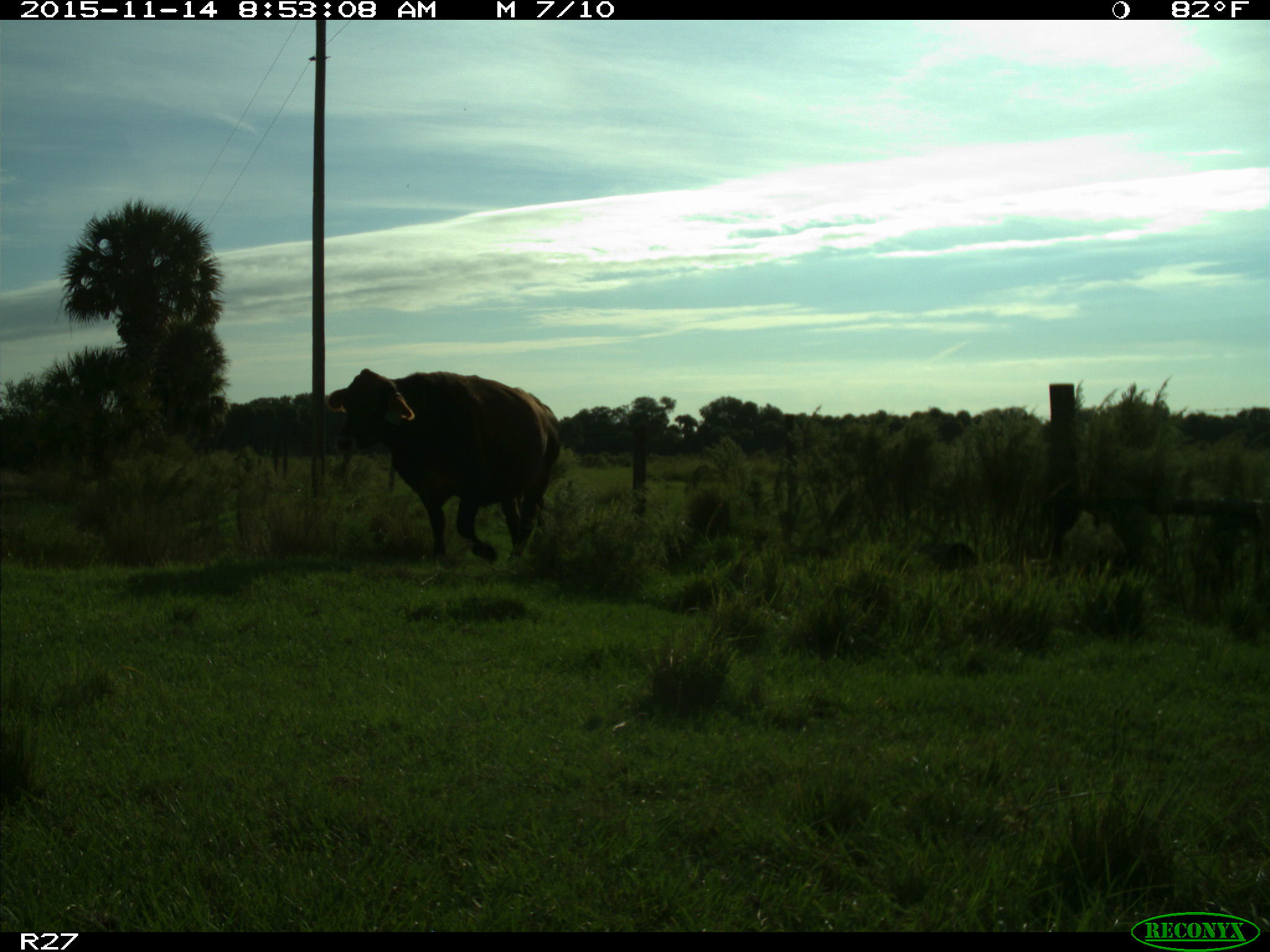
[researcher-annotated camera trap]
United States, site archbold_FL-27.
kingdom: Animalia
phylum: Chordata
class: Mammalia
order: Artiodactyla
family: Bovidae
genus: Bos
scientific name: Bos taurus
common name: domestic cow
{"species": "Bos taurus (domestic cow)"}